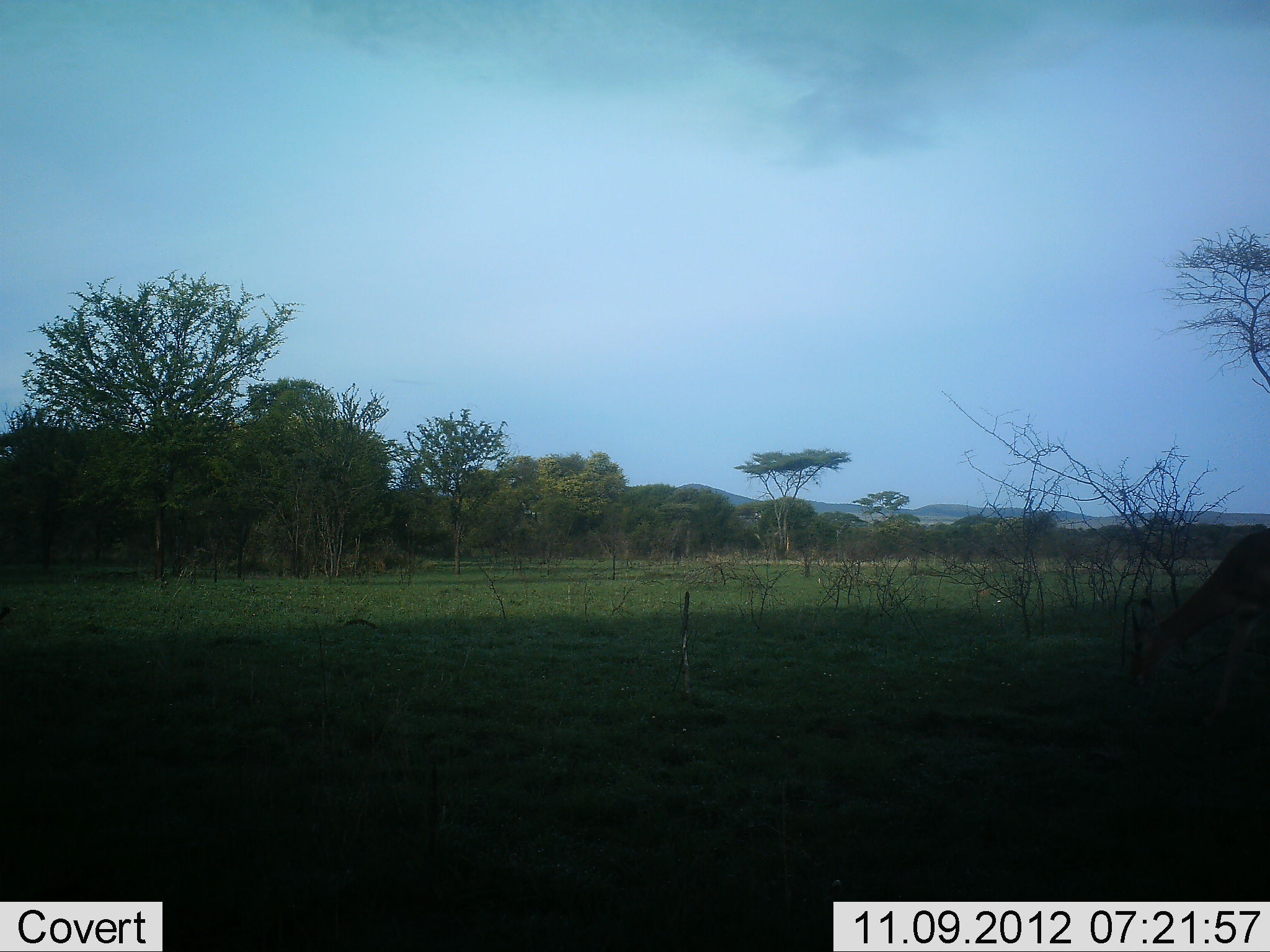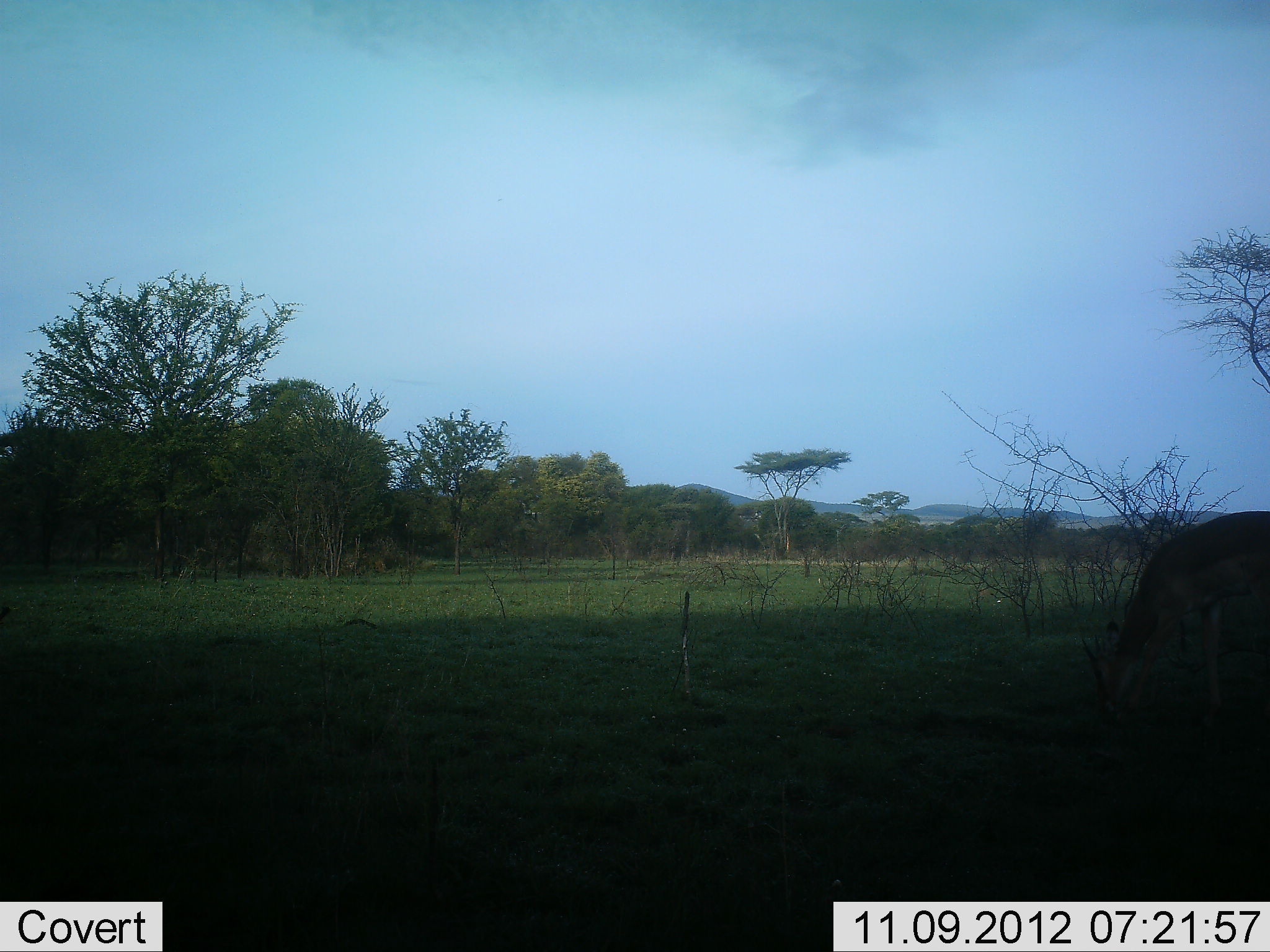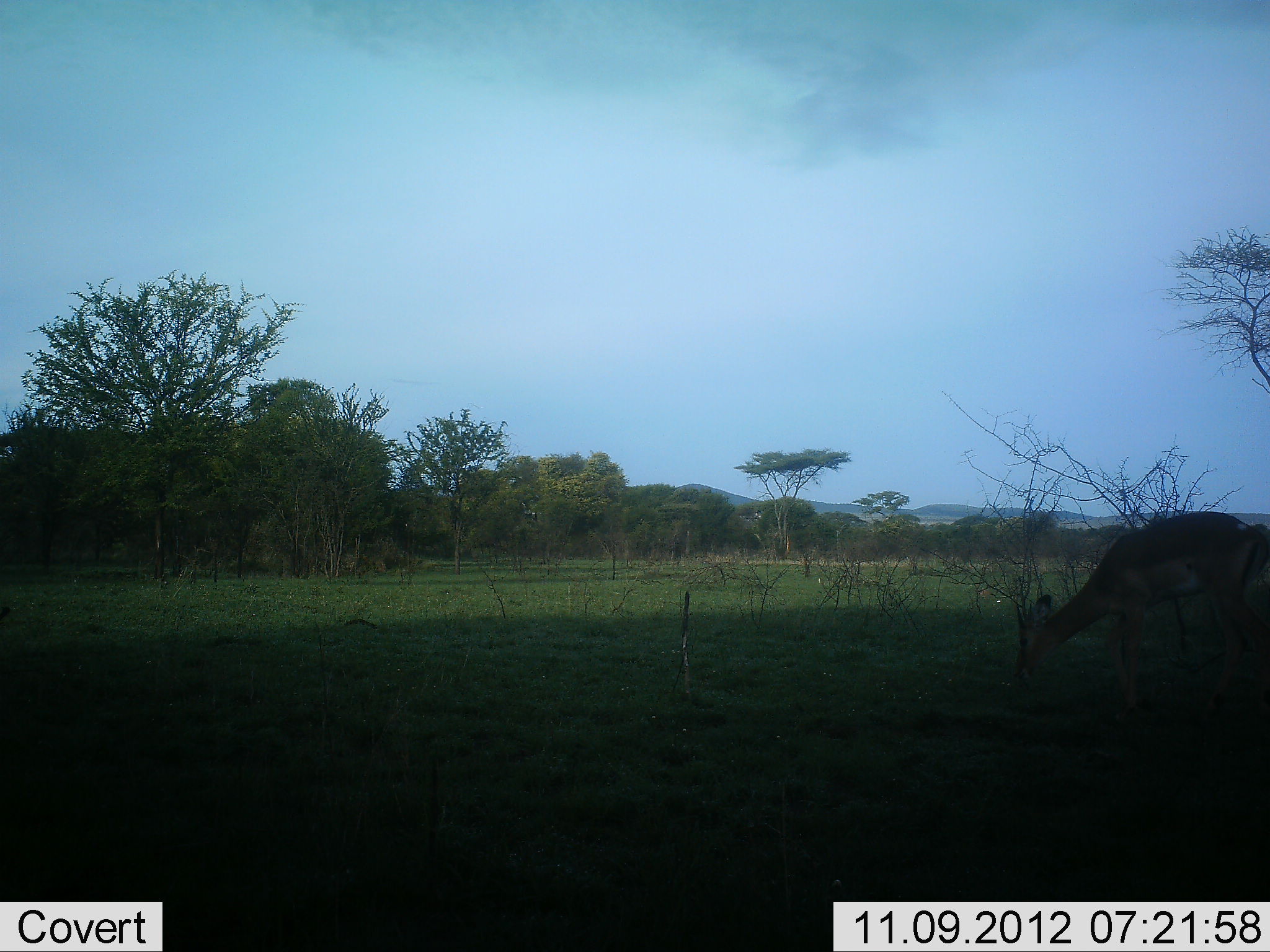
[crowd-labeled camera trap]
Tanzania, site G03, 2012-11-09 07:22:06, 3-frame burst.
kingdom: Animalia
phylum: Chordata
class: Mammalia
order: Artiodactyla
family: Bovidae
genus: Nanger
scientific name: Nanger granti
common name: grant's gazelle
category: gazellegrants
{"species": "gazellegrants (grant's gazelle) (Nanger granti)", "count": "1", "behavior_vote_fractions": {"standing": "20%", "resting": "0%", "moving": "10%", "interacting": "0%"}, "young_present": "0%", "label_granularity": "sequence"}